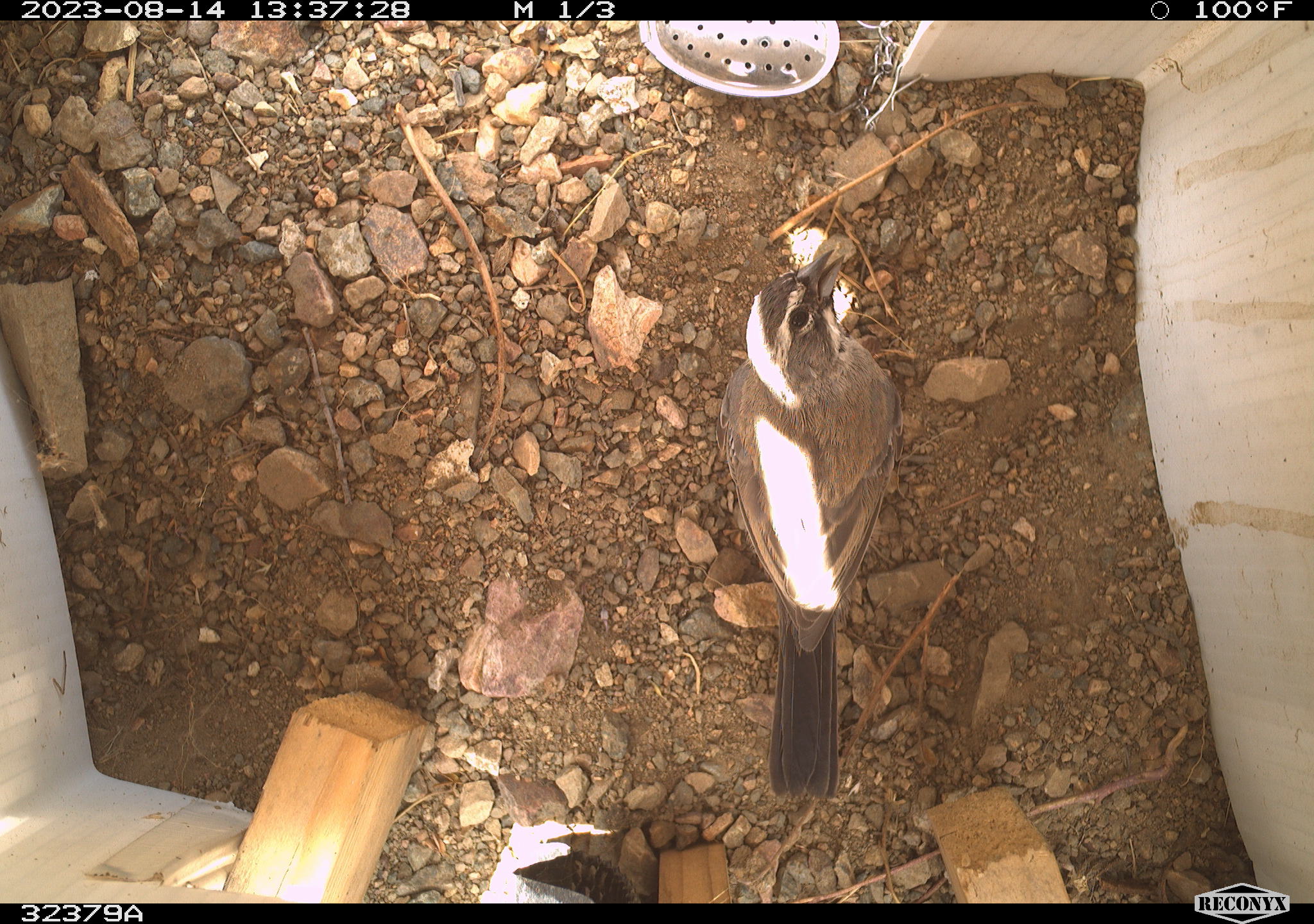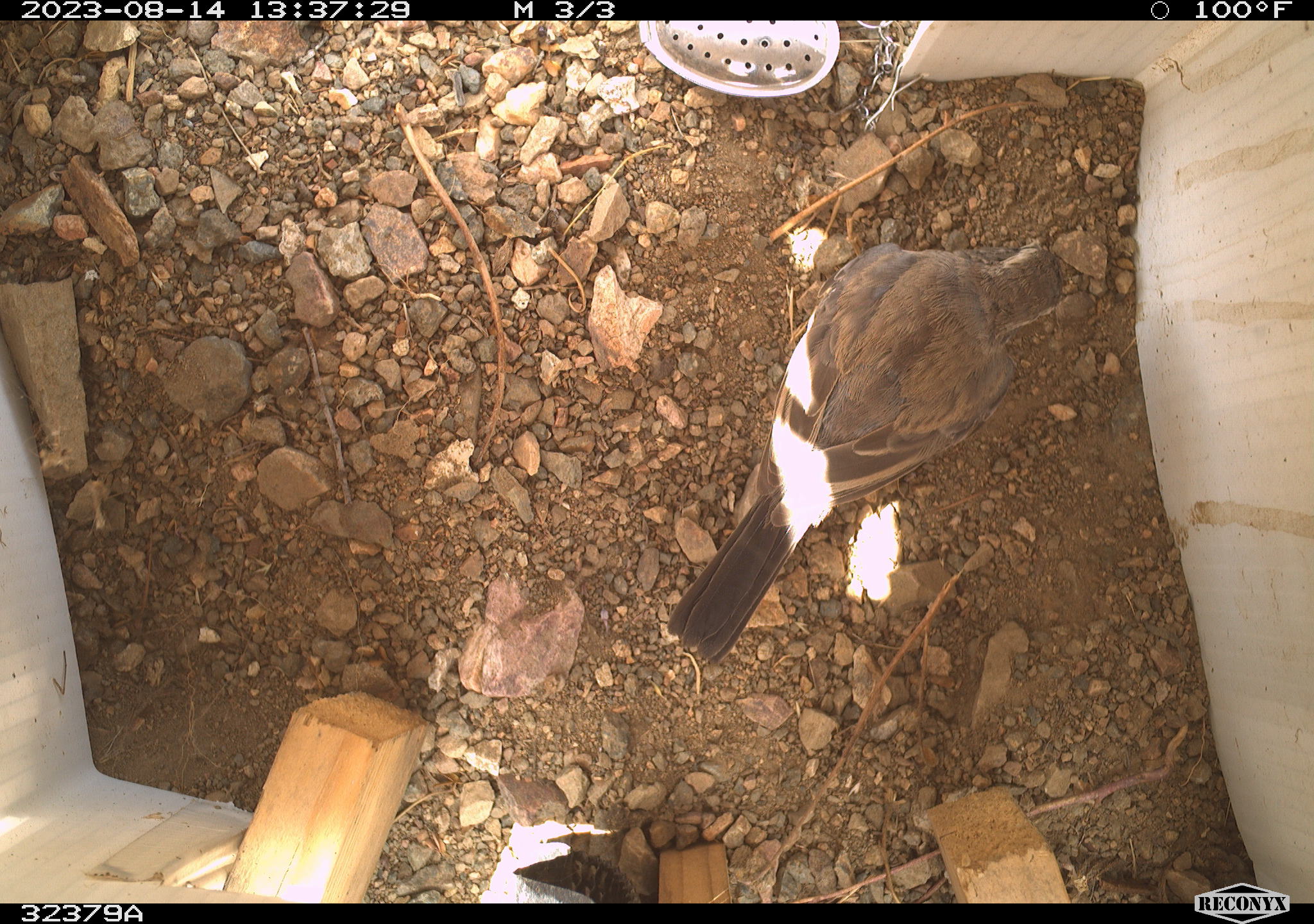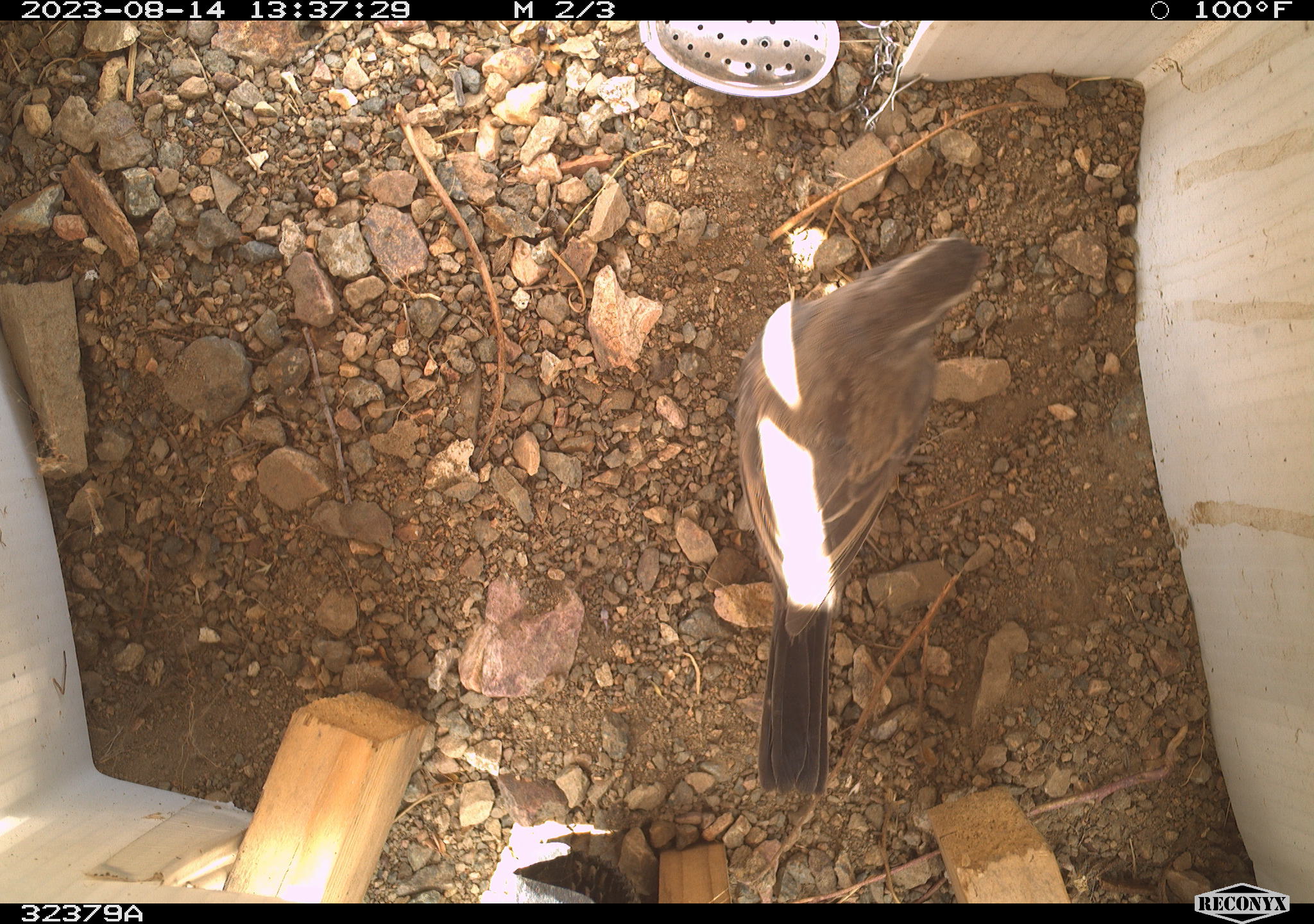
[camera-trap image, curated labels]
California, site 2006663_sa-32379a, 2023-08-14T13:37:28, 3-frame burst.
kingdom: Animalia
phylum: Chordata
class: Aves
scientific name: Aves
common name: bird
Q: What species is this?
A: Bird (Aves).